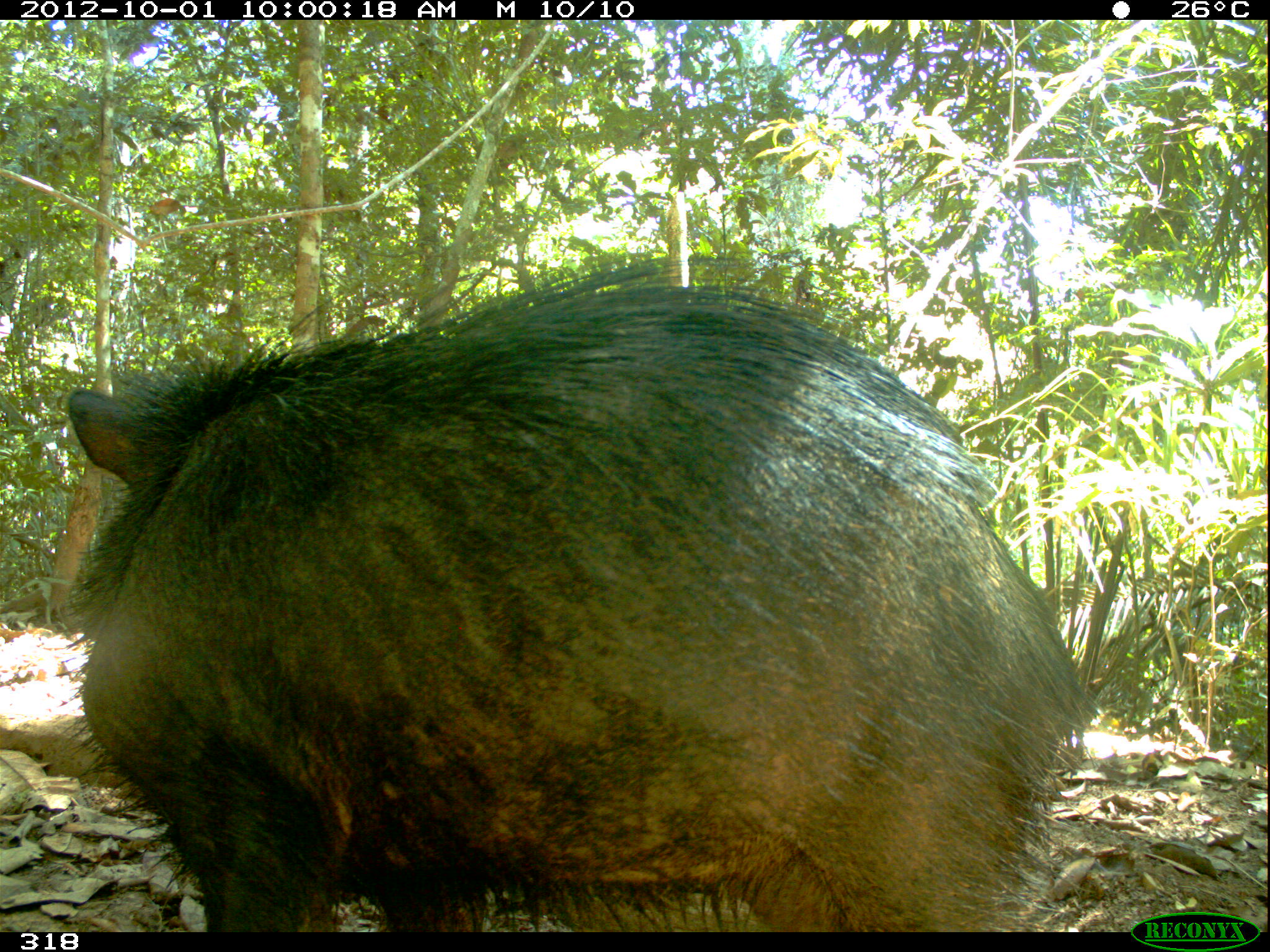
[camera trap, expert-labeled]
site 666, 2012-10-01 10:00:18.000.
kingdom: Animalia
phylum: Chordata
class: Mammalia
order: Artiodactyla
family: Tayassuidae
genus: Tayassu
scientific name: Tayassu pecari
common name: white-lipped peccary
Tayassu pecari (white-lipped peccary).